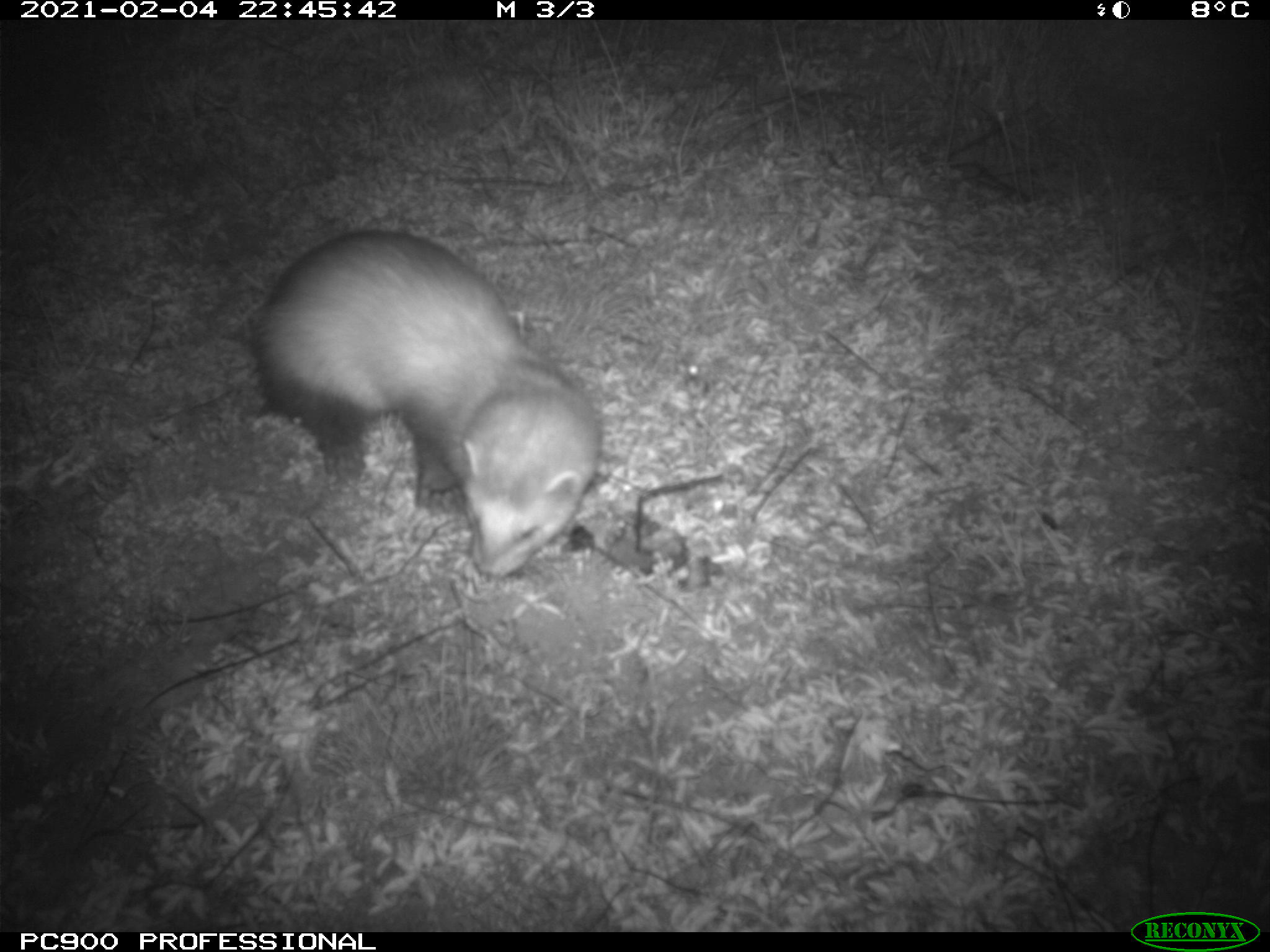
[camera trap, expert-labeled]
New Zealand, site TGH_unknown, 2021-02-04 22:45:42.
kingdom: Animalia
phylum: Chordata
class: Mammalia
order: Carnivora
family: Mustelidae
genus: Mustela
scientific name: Mustela furo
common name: ferret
Ferret (Mustela furo).